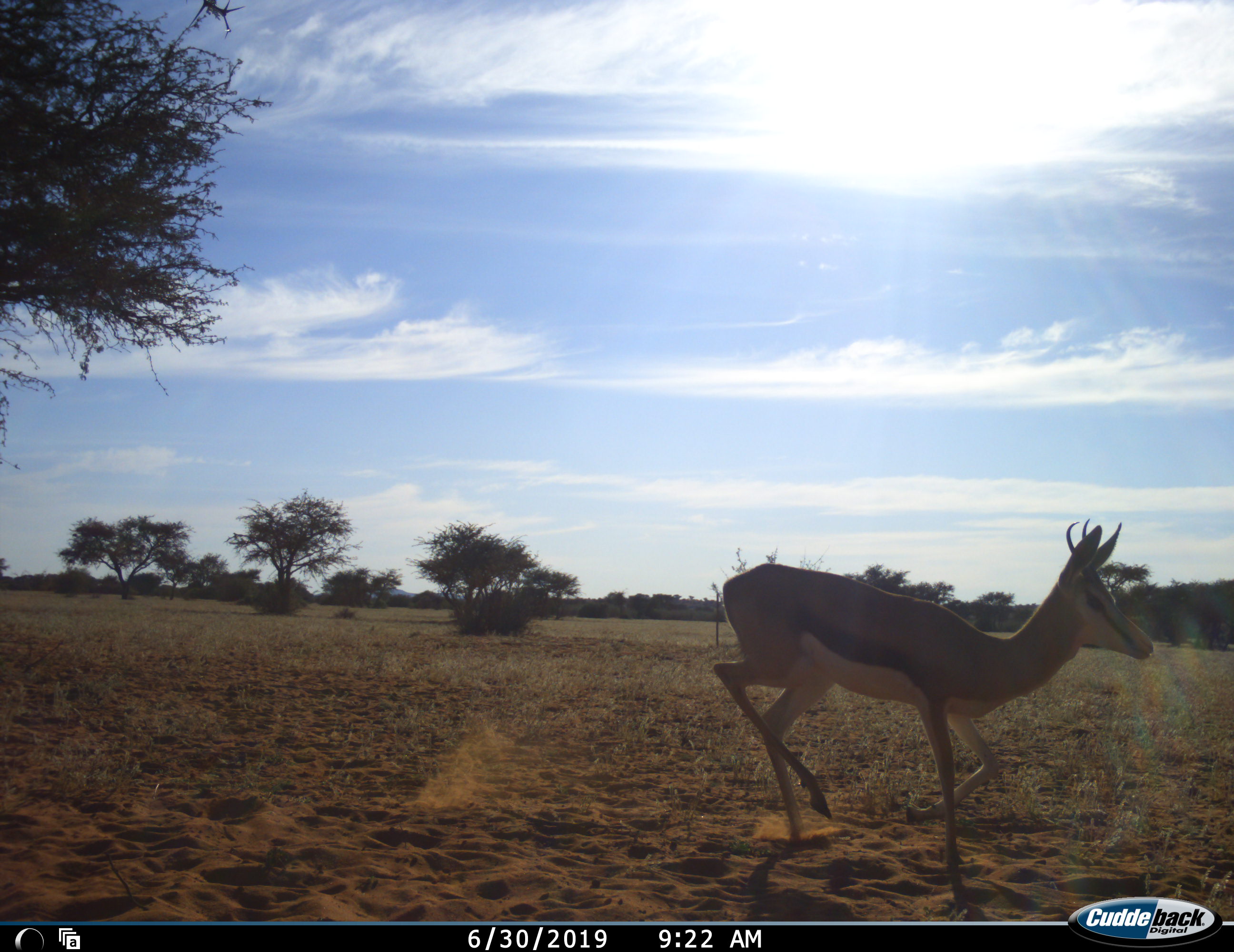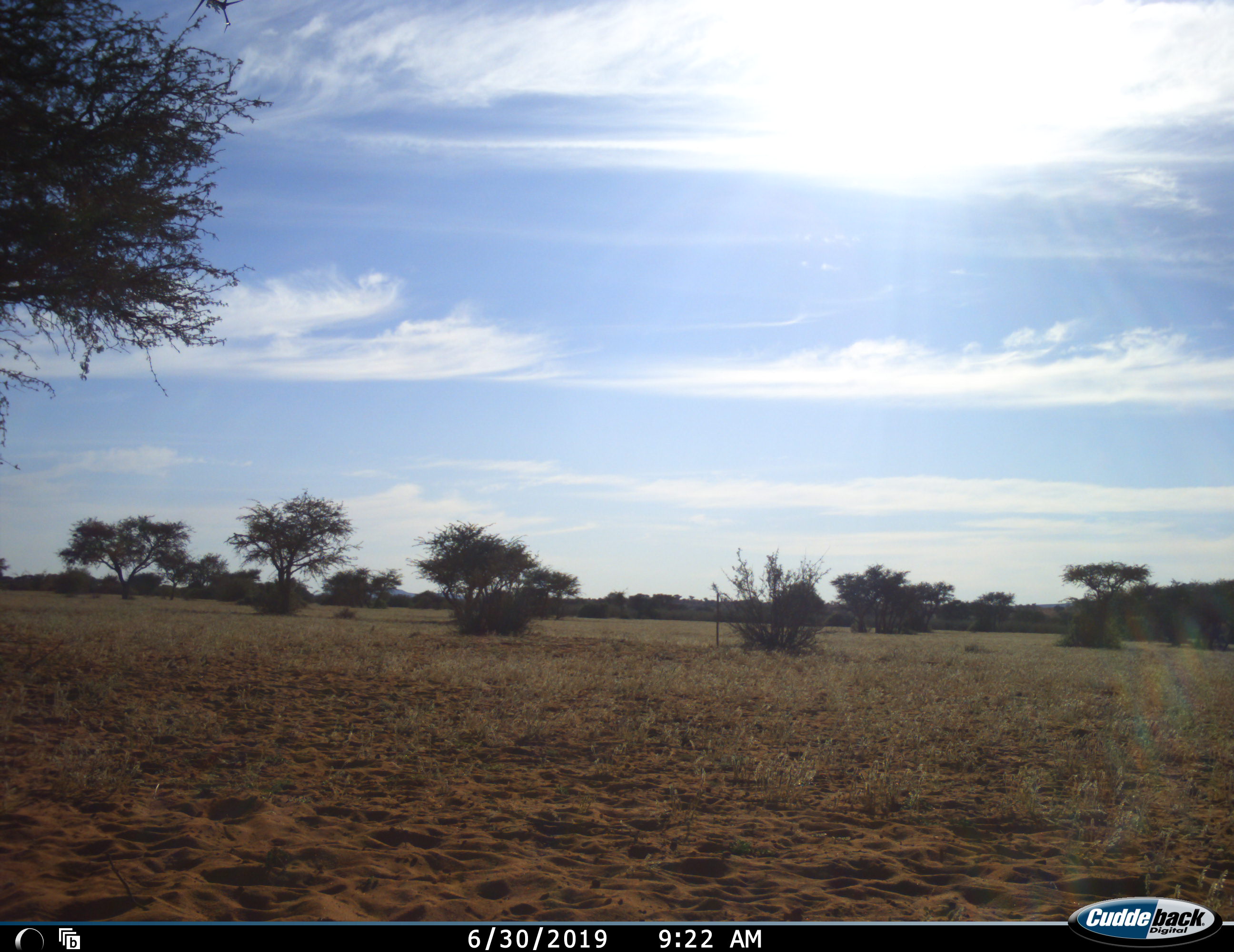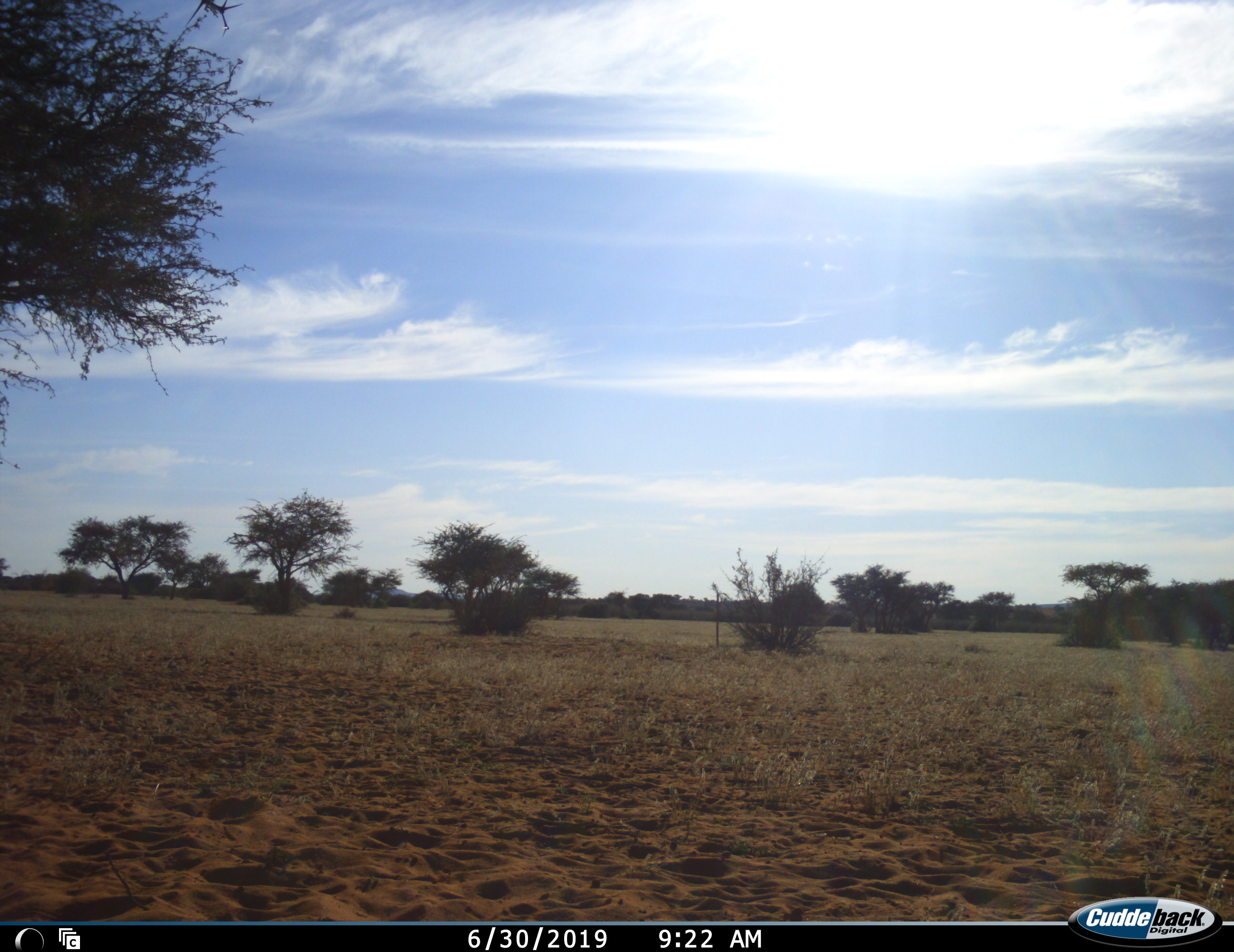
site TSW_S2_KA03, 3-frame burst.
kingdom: Animalia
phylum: Chordata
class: Mammalia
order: Artiodactyla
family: Bovidae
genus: Antidorcas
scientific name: Antidorcas marsupialis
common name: springbok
Springbok (Antidorcas marsupialis), count 1. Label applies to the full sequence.